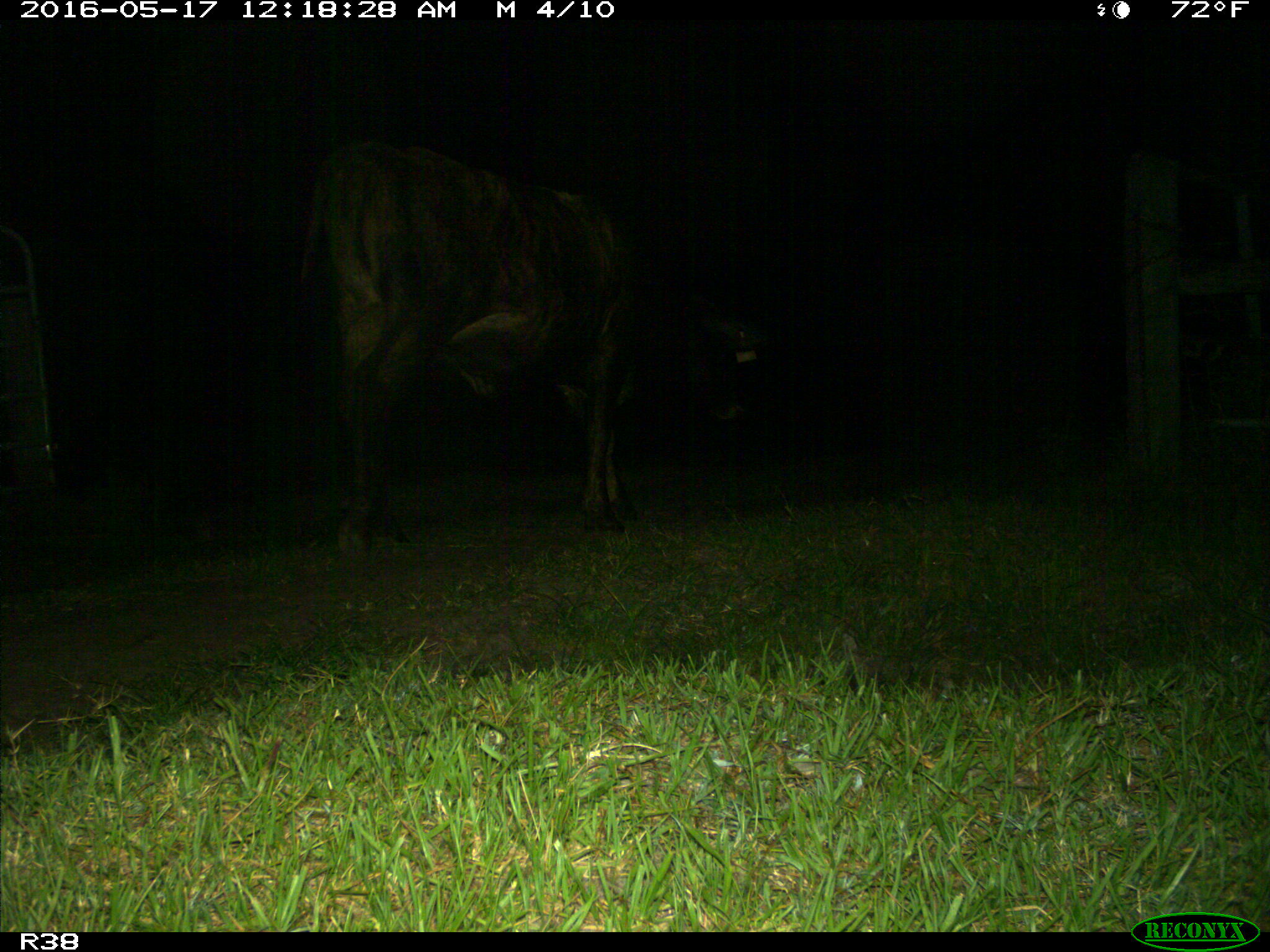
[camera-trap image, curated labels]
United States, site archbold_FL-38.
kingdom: Animalia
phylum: Chordata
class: Mammalia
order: Artiodactyla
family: Bovidae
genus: Bos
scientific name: Bos taurus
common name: domestic cow